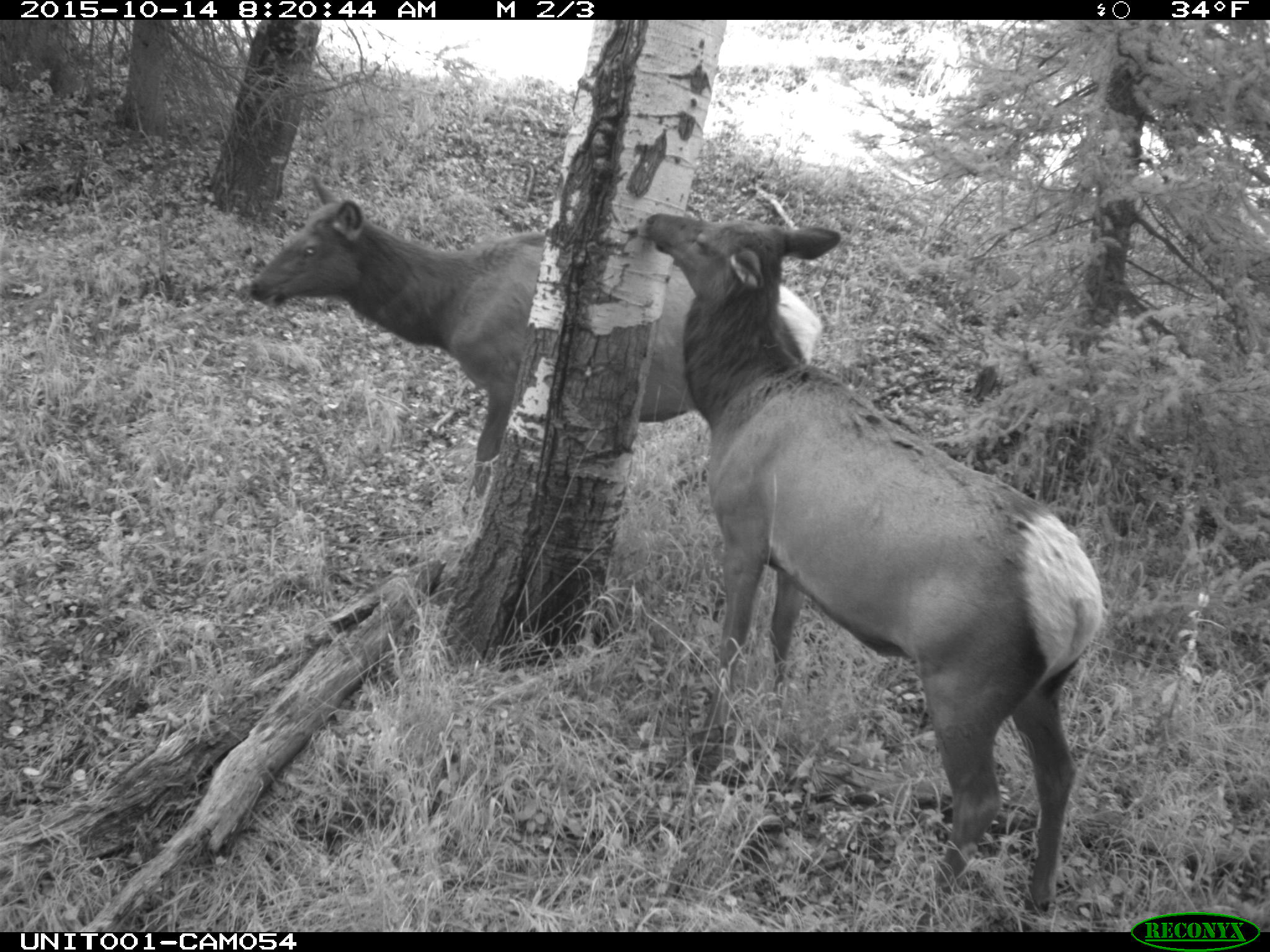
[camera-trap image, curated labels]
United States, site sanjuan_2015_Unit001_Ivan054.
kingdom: Animalia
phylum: Chordata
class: Mammalia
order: Artiodactyla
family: Cervidae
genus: Cervus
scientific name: Cervus elaphus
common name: red deer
Cervus elaphus (red deer).